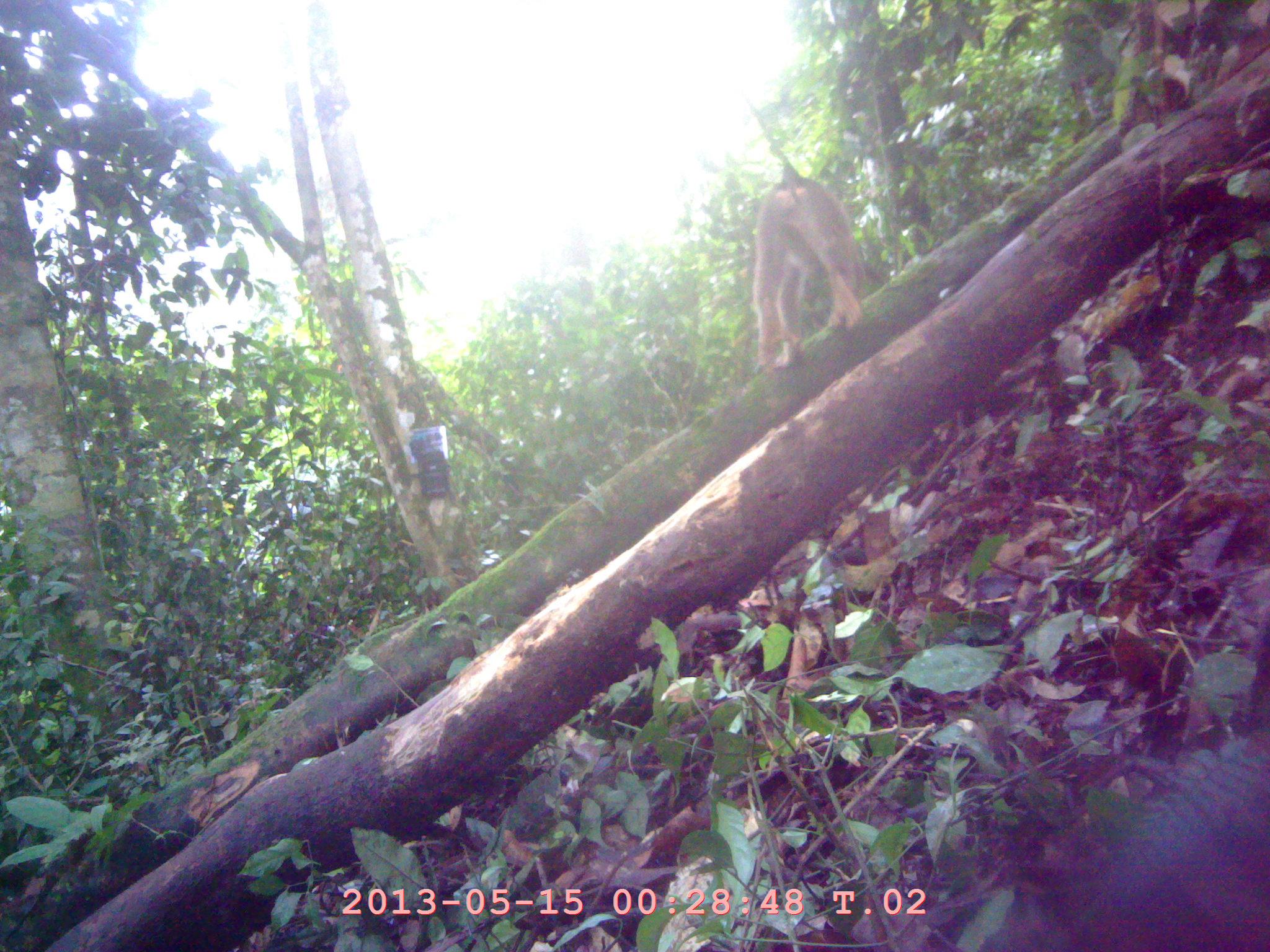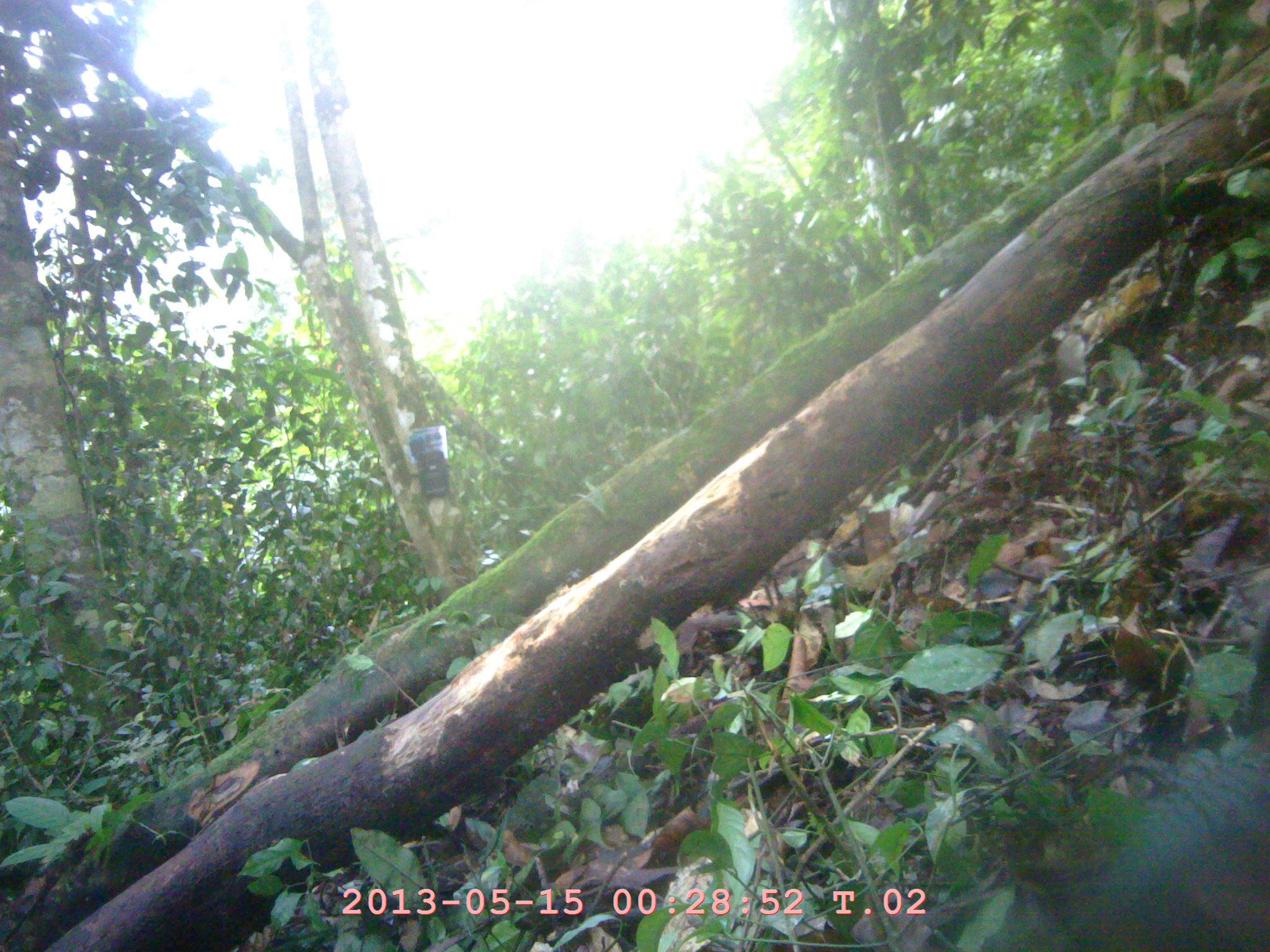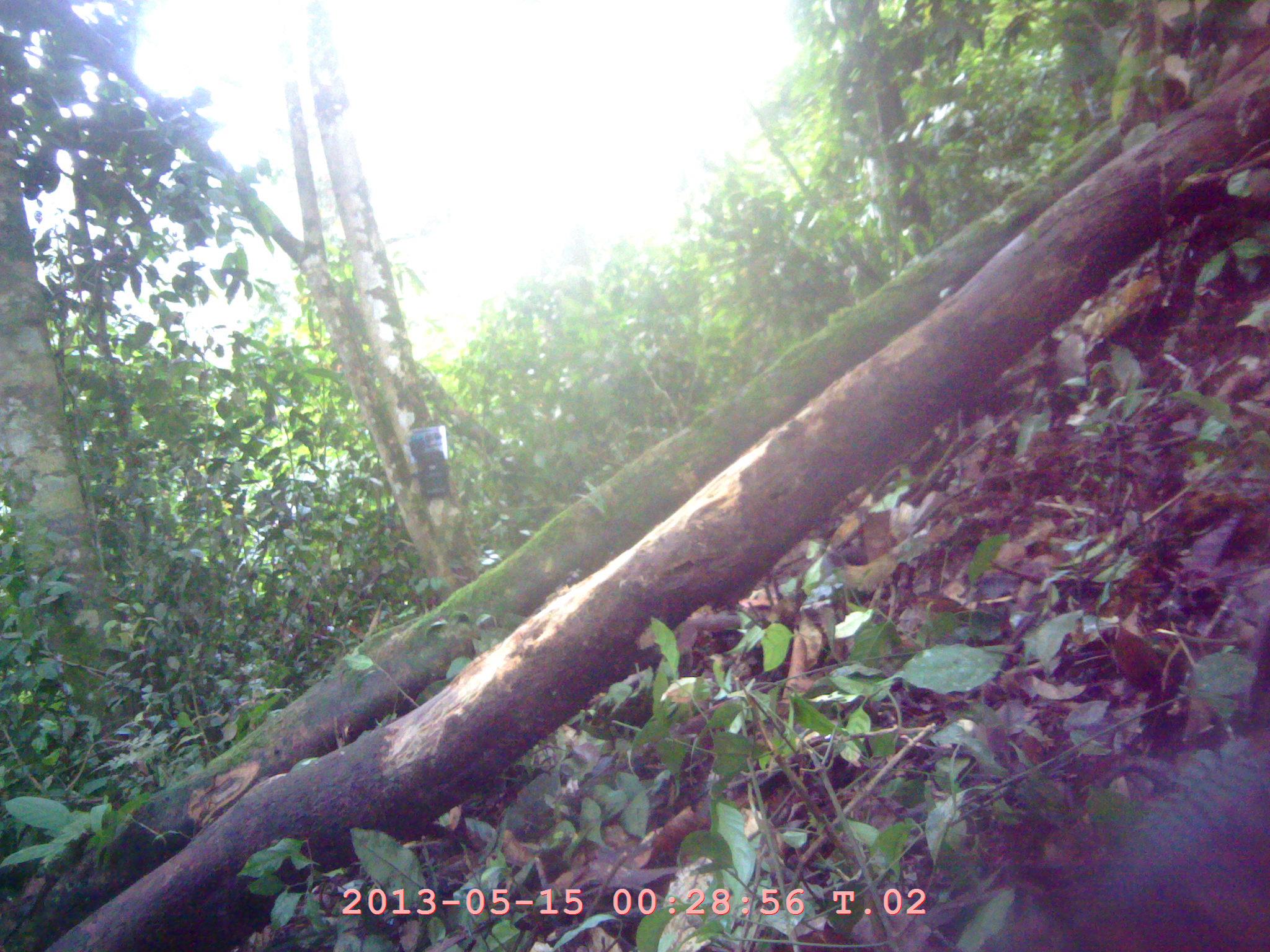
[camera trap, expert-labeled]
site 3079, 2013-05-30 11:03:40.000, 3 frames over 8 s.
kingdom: Animalia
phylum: Chordata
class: Mammalia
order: Primates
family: Cercopithecidae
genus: Macaca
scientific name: Macaca nemestrina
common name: southern pig-tailed macaque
Macaca nemestrina (southern pig-tailed macaque), count 1.